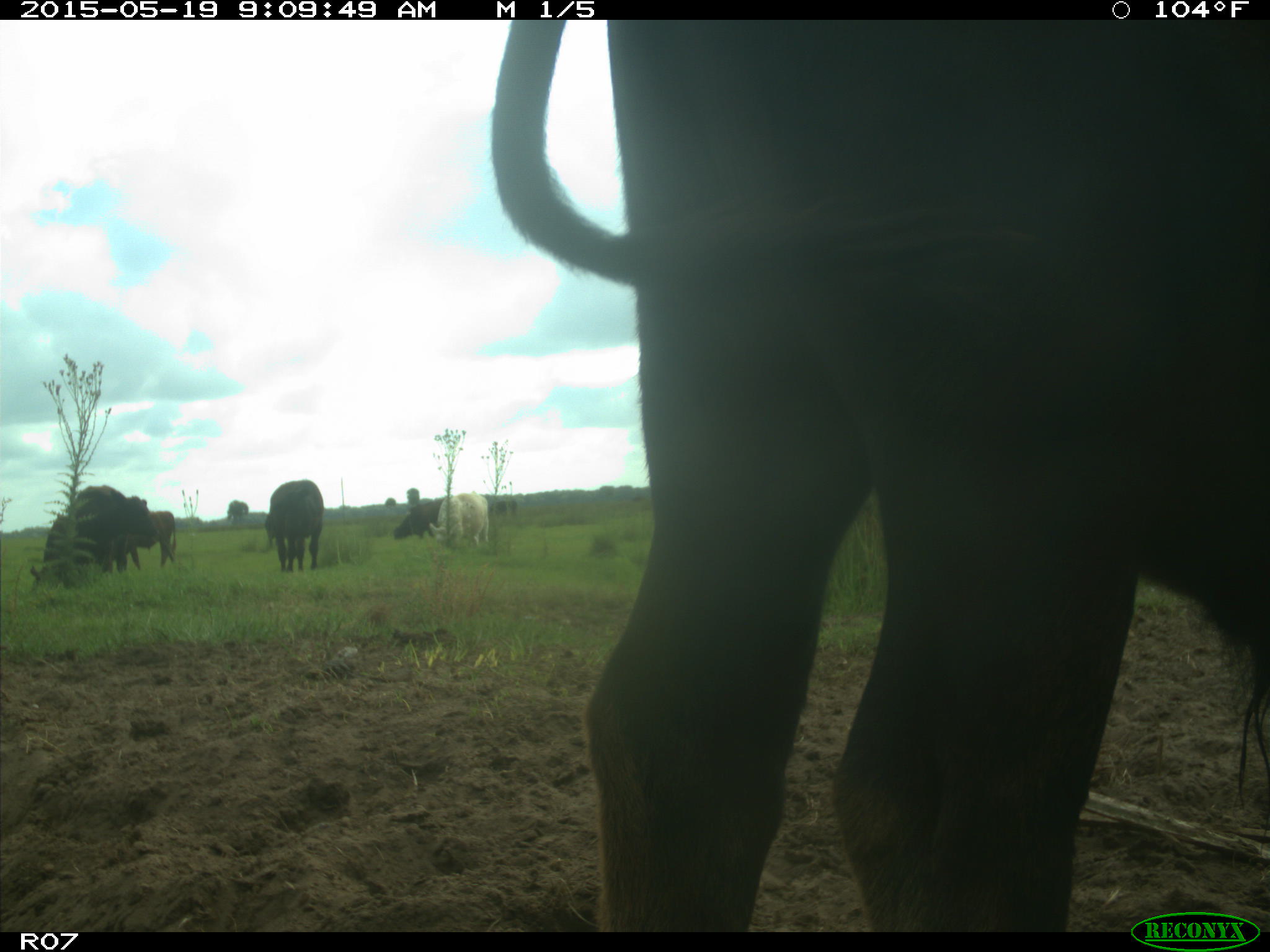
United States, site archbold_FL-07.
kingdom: Animalia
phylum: Chordata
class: Mammalia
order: Artiodactyla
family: Bovidae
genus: Bos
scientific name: Bos taurus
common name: domestic cow